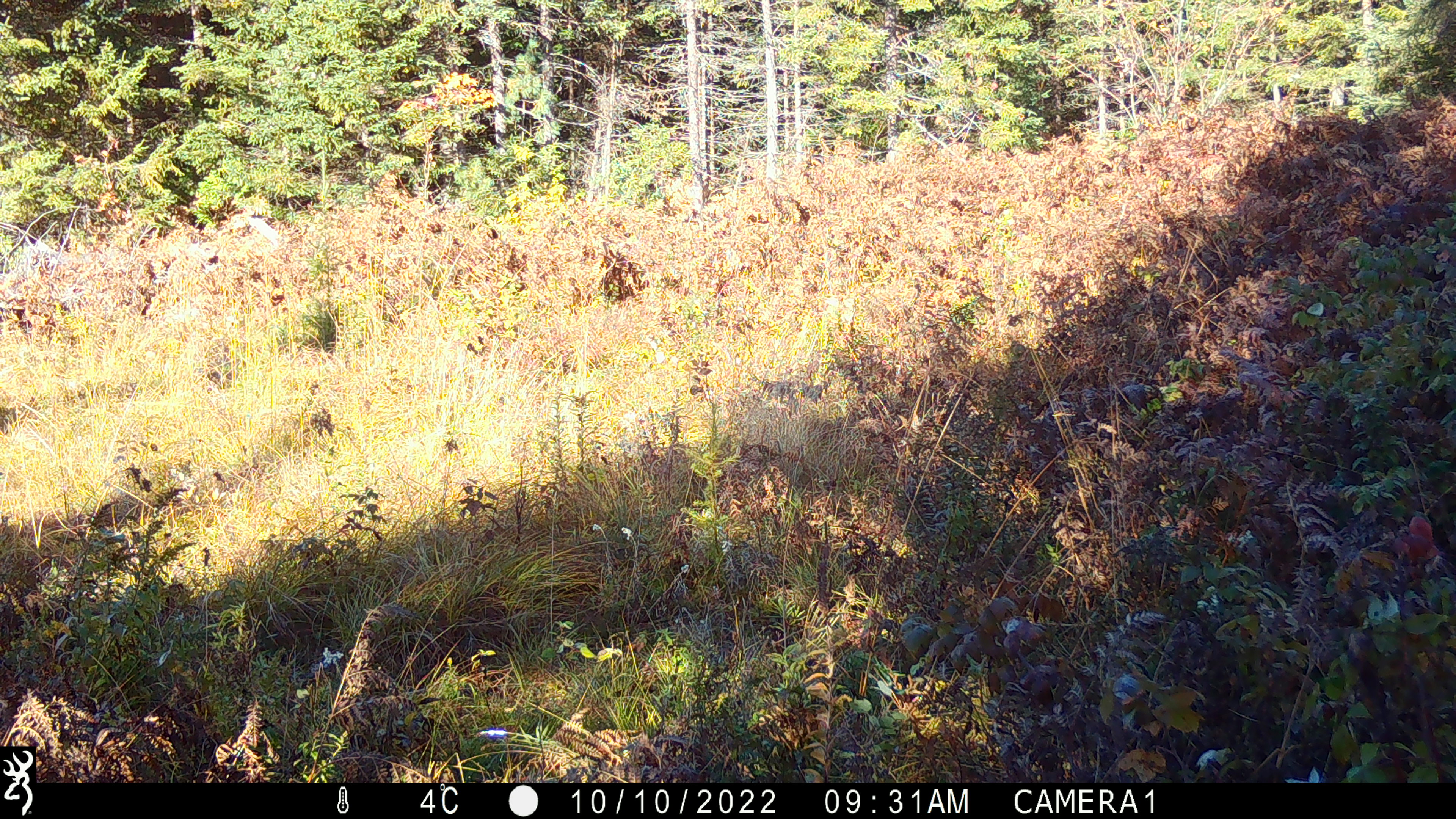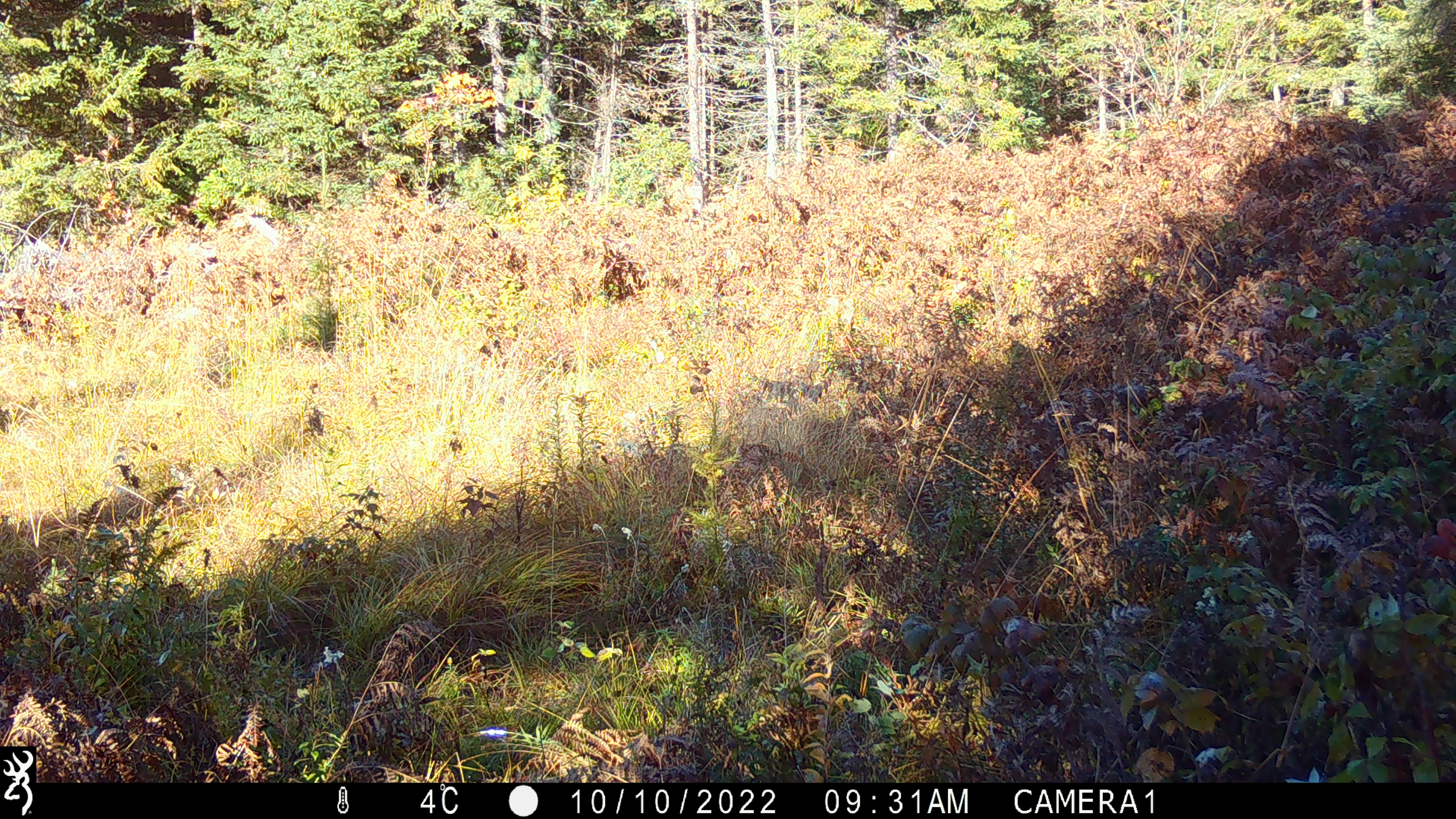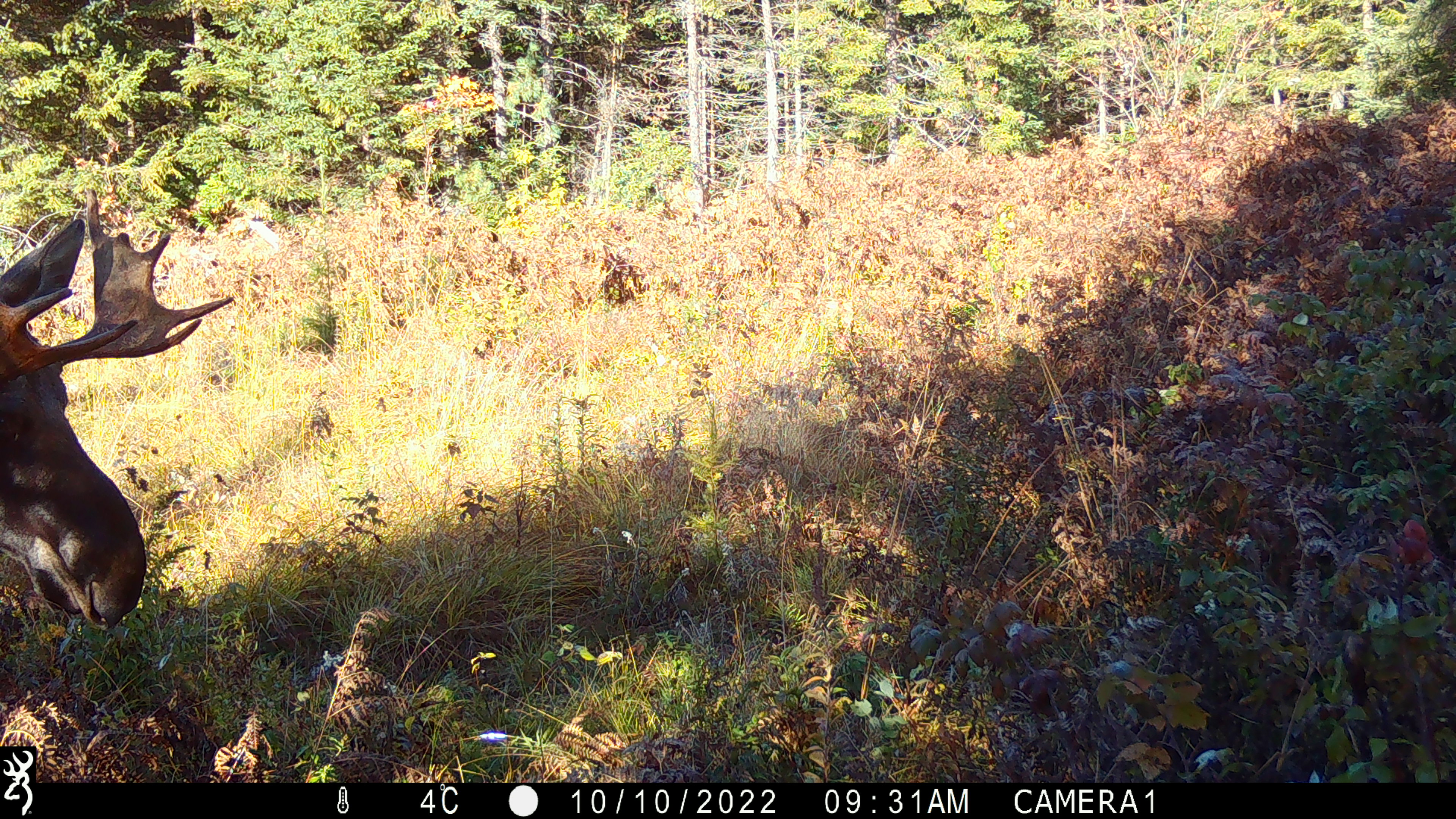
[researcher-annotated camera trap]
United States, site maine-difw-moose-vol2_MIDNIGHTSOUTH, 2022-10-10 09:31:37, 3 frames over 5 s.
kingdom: Animalia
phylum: Chordata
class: Mammalia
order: Artiodactyla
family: Cervidae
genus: Alces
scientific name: Alces alces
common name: moose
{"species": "moose (Alces alces)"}